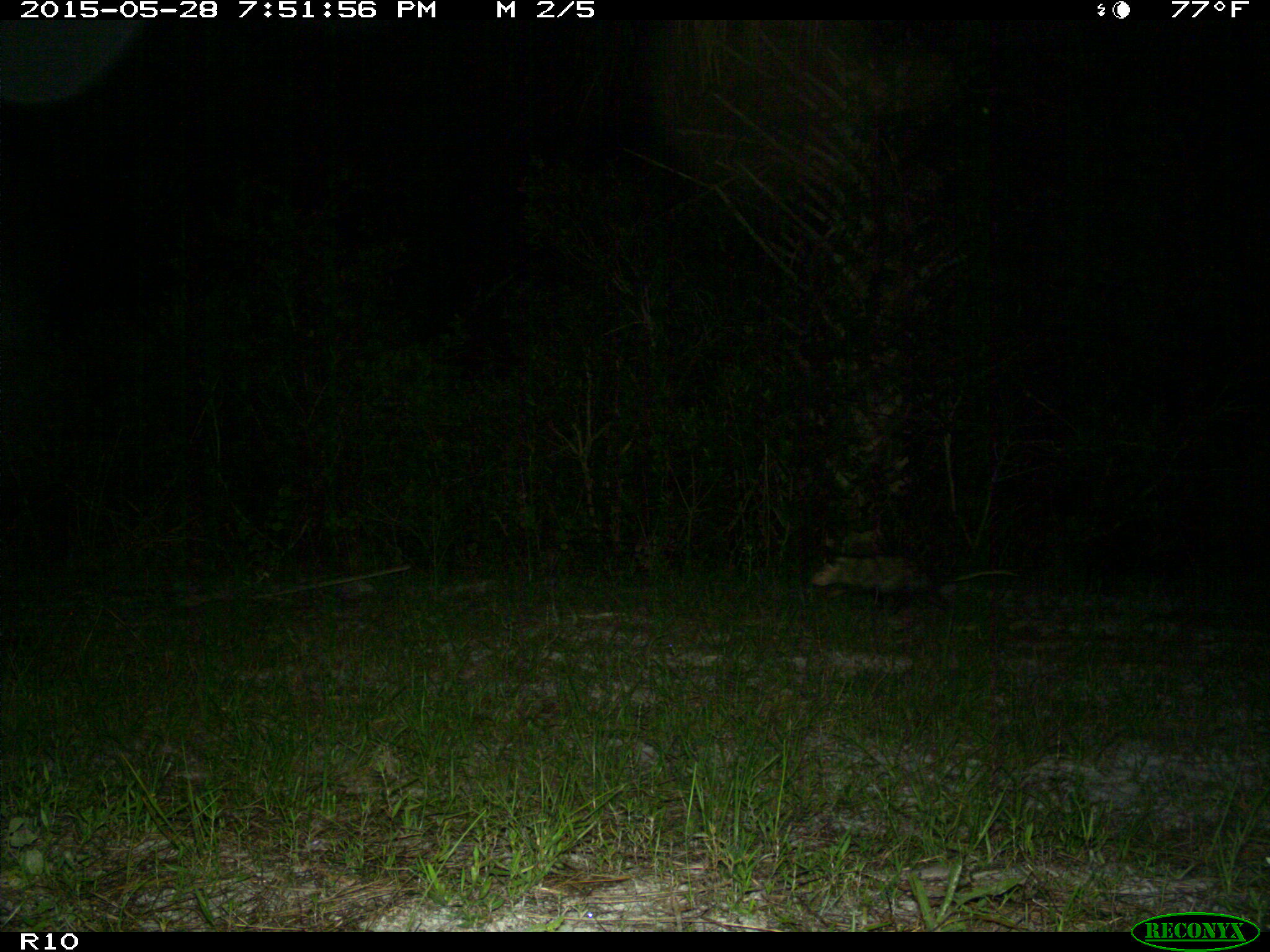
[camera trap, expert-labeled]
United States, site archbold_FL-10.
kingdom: Animalia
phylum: Chordata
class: Mammalia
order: Didelphimorphia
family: Didelphidae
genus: Didelphis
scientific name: Didelphis virginiana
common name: virginia opossum